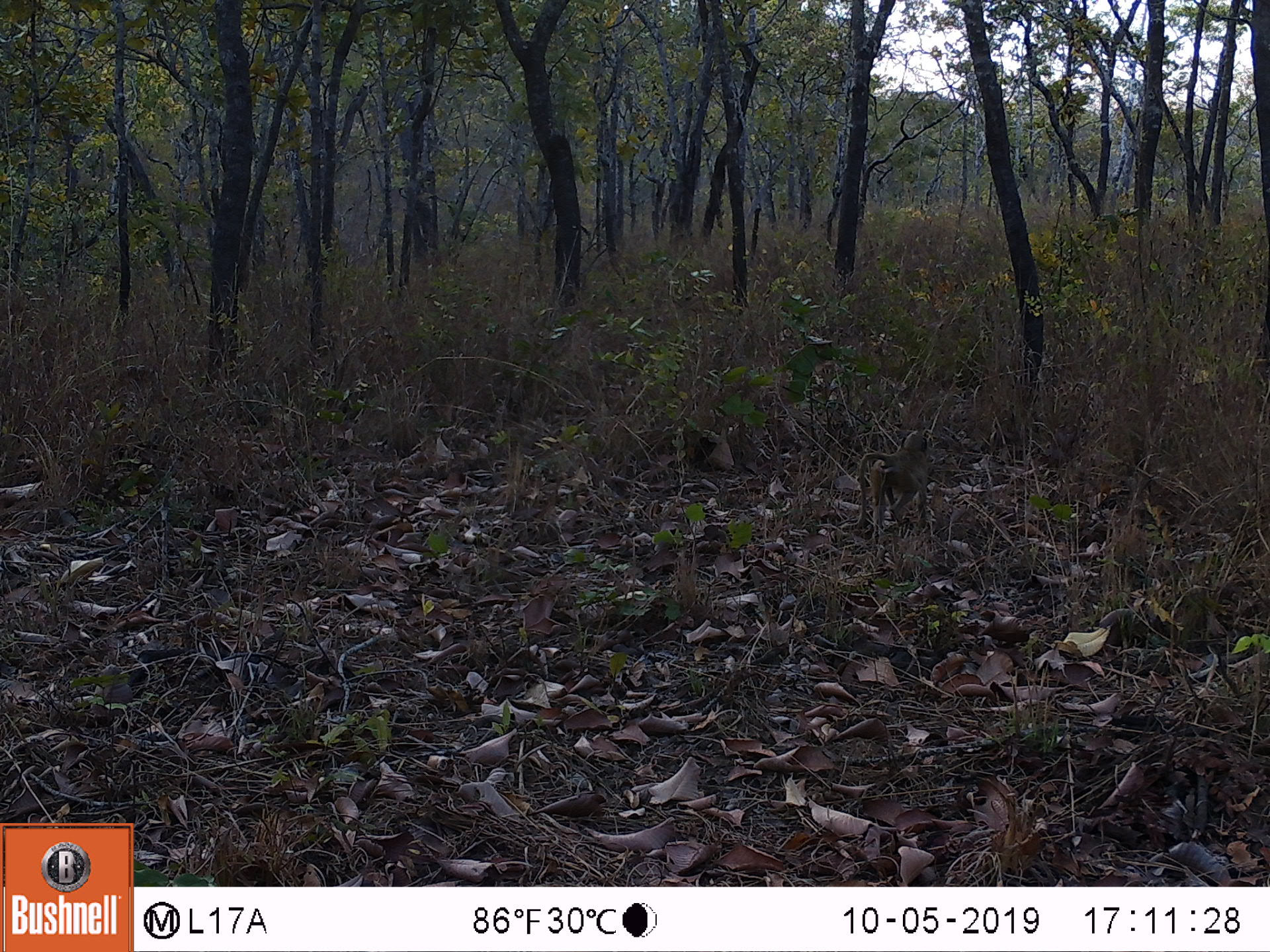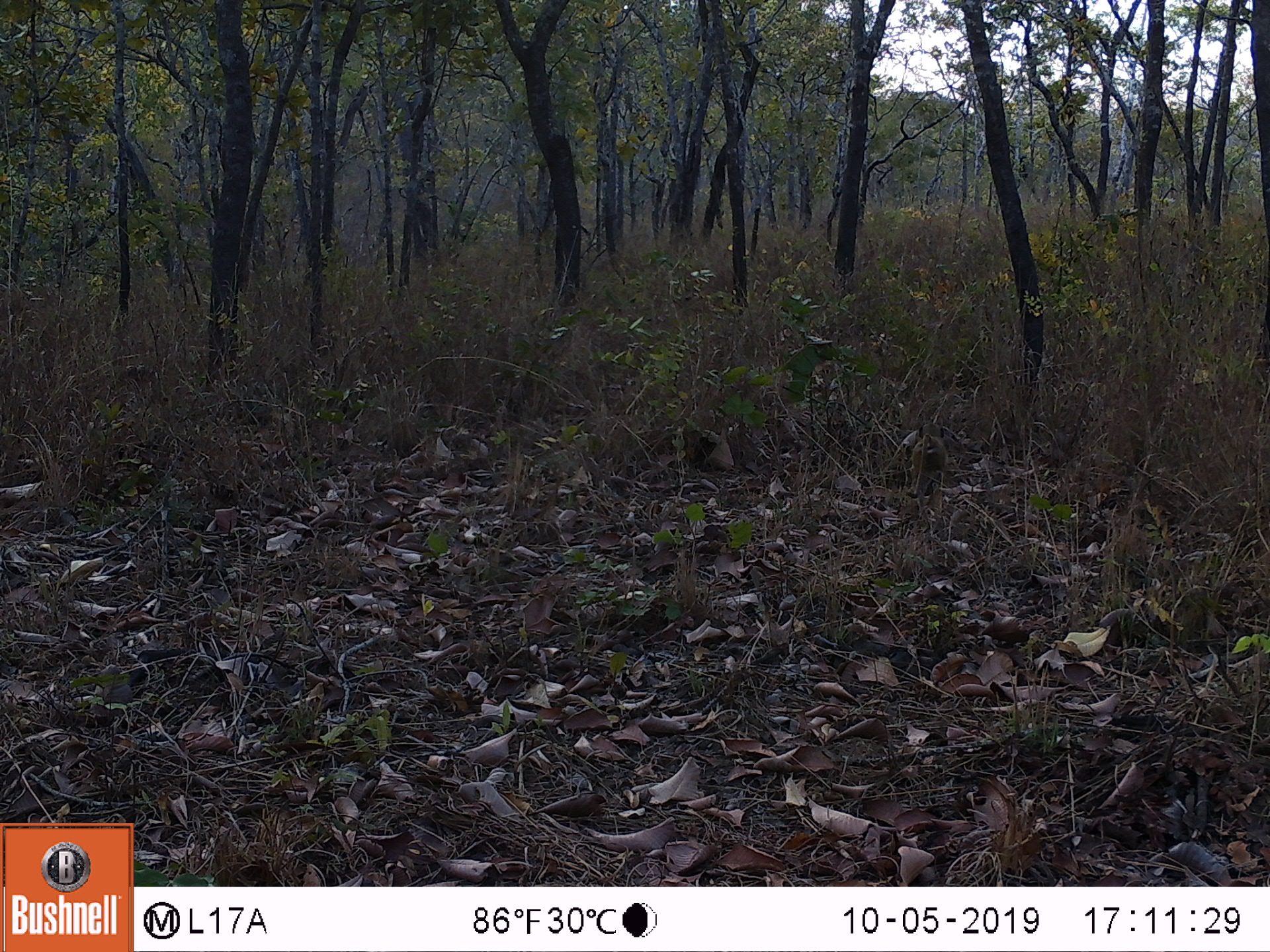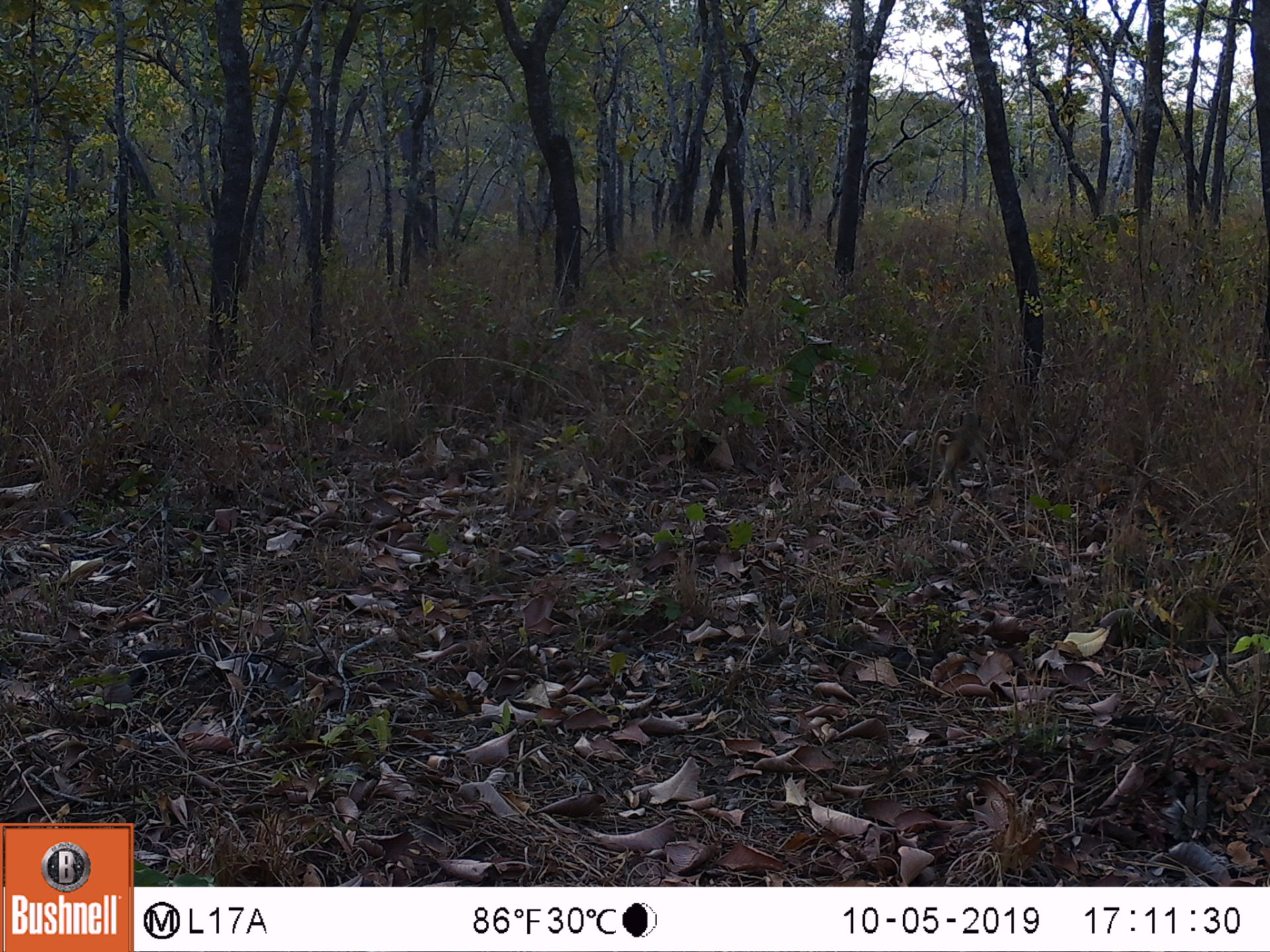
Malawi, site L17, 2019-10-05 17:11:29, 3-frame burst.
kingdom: Animalia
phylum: Chordata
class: Mammalia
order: Primates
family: Cercopithecidae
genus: Papio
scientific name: Papio cynocephalus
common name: yellow baboon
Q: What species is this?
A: Yellow baboon (Papio cynocephalus).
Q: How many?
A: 1.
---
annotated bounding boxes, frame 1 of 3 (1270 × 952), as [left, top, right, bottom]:
yellow baboon: [845, 426, 929, 538]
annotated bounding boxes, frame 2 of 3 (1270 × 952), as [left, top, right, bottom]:
yellow baboon: [899, 414, 953, 498]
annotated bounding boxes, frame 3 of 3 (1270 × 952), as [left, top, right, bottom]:
yellow baboon: [917, 406, 995, 493]